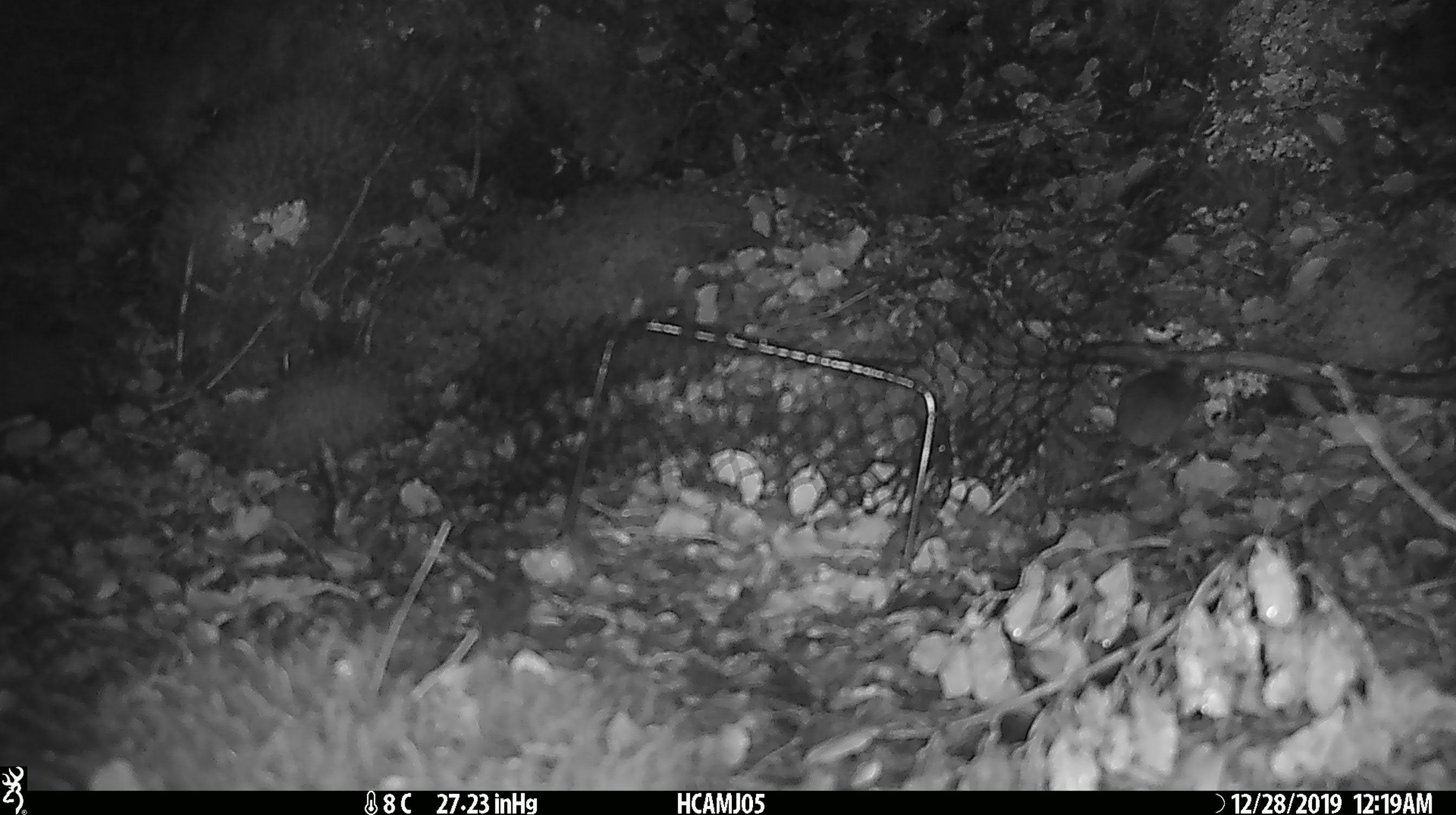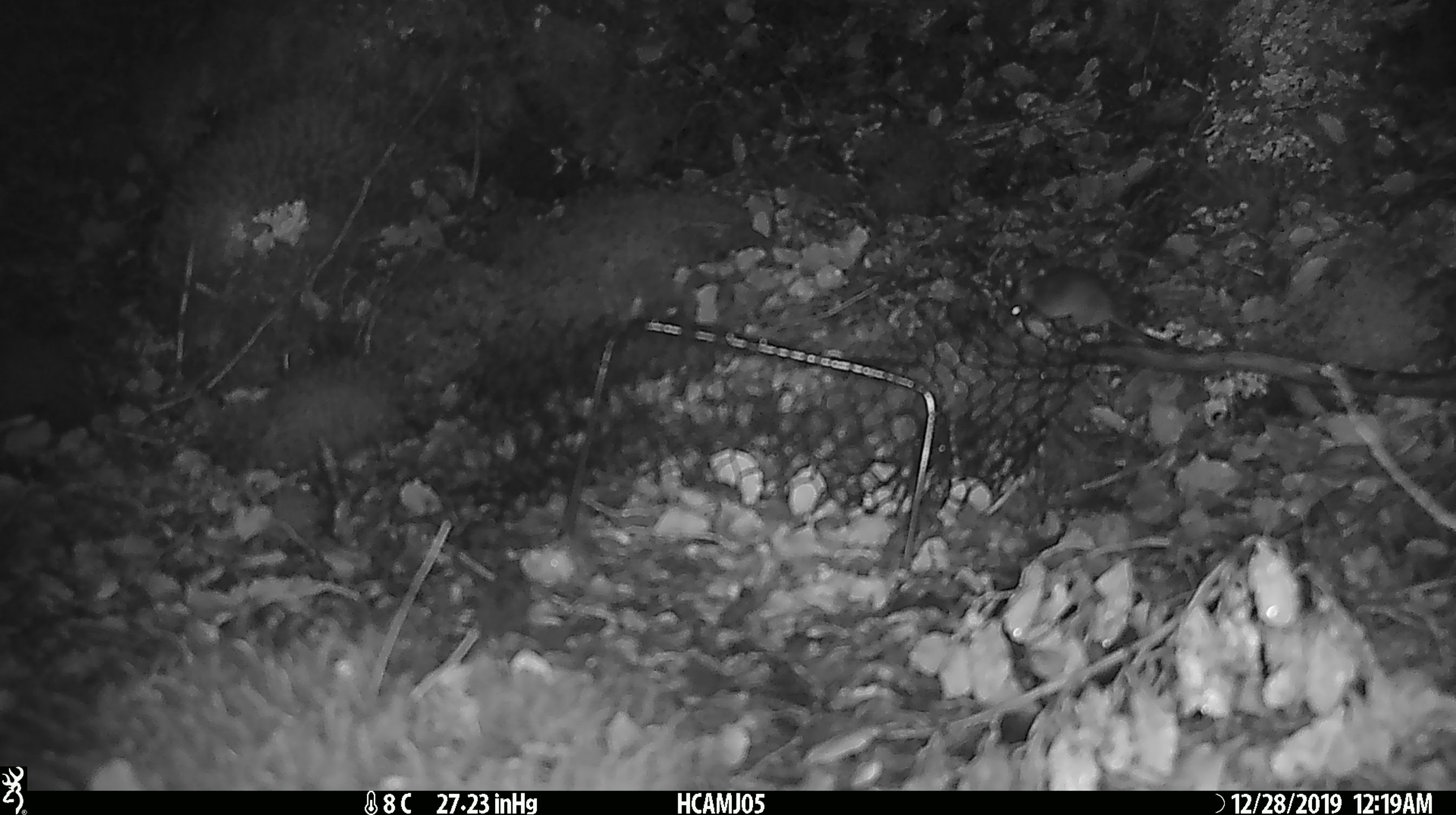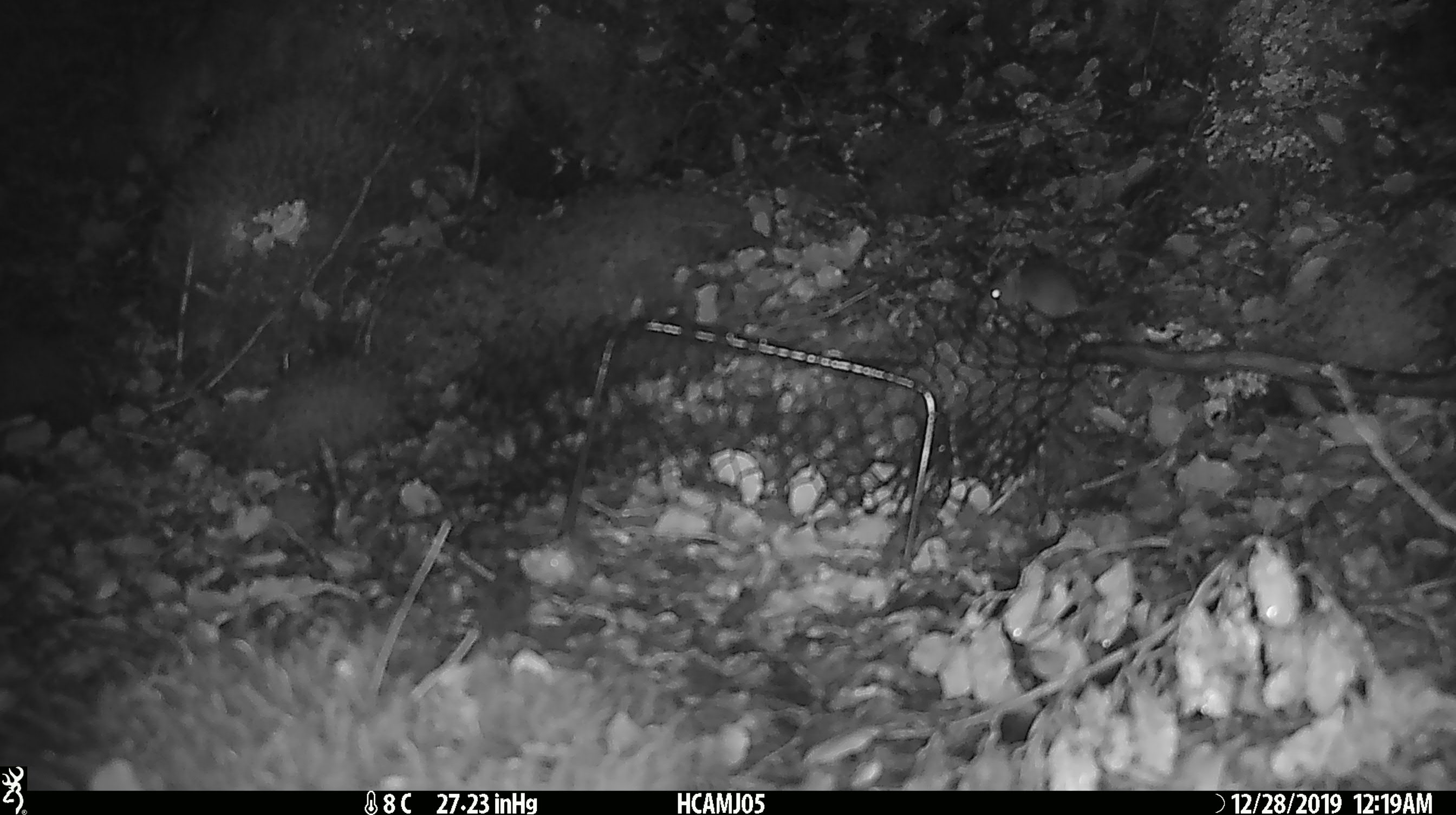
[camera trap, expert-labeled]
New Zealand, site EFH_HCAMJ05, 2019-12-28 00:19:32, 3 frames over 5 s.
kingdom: Animalia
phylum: Chordata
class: Mammalia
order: Rodentia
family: Muridae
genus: Mus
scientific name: Mus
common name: mouse